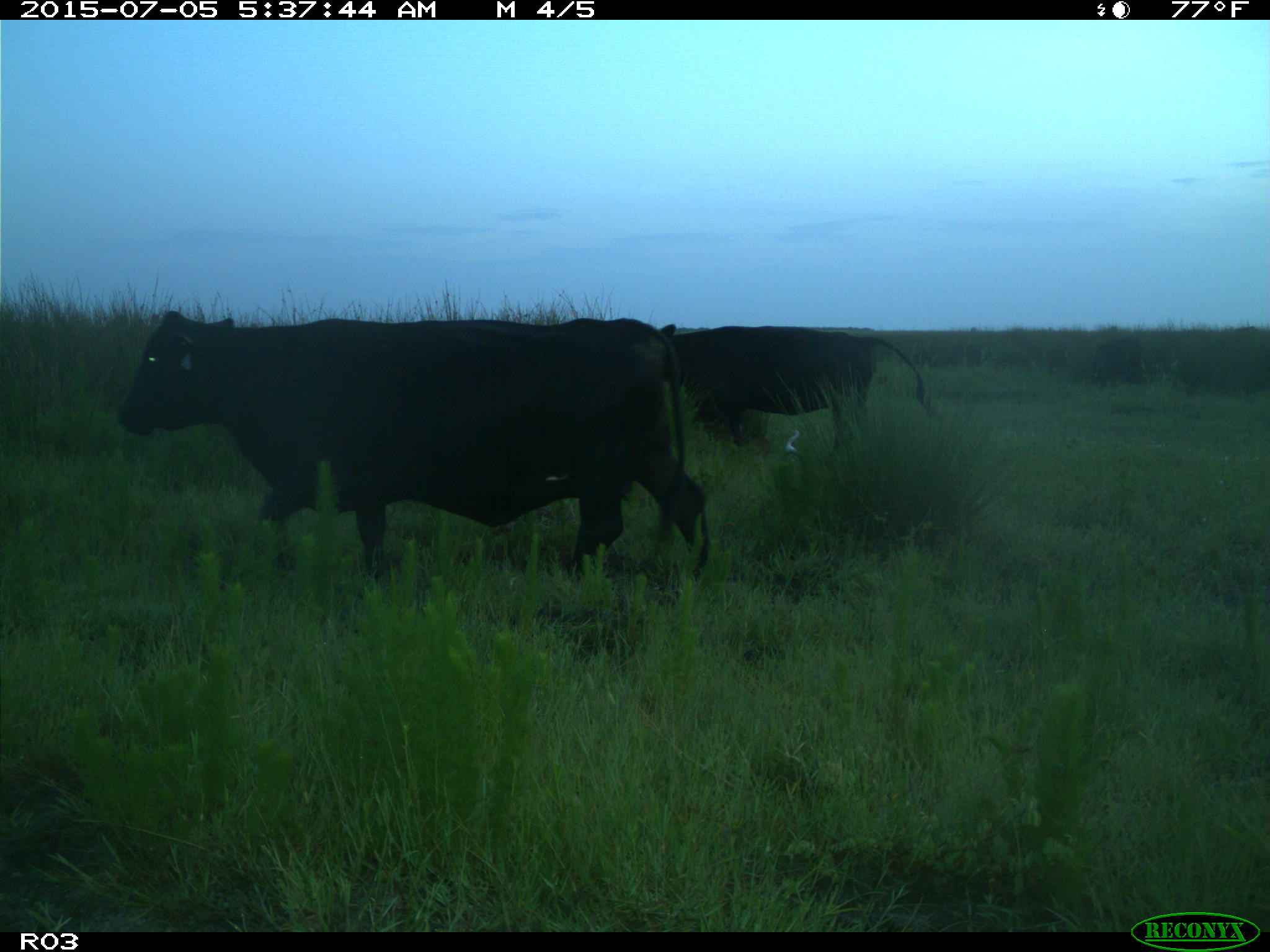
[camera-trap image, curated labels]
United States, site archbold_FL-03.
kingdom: Animalia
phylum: Chordata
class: Mammalia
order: Artiodactyla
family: Bovidae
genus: Bos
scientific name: Bos taurus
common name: domestic cow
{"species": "Bos taurus (domestic cow)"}